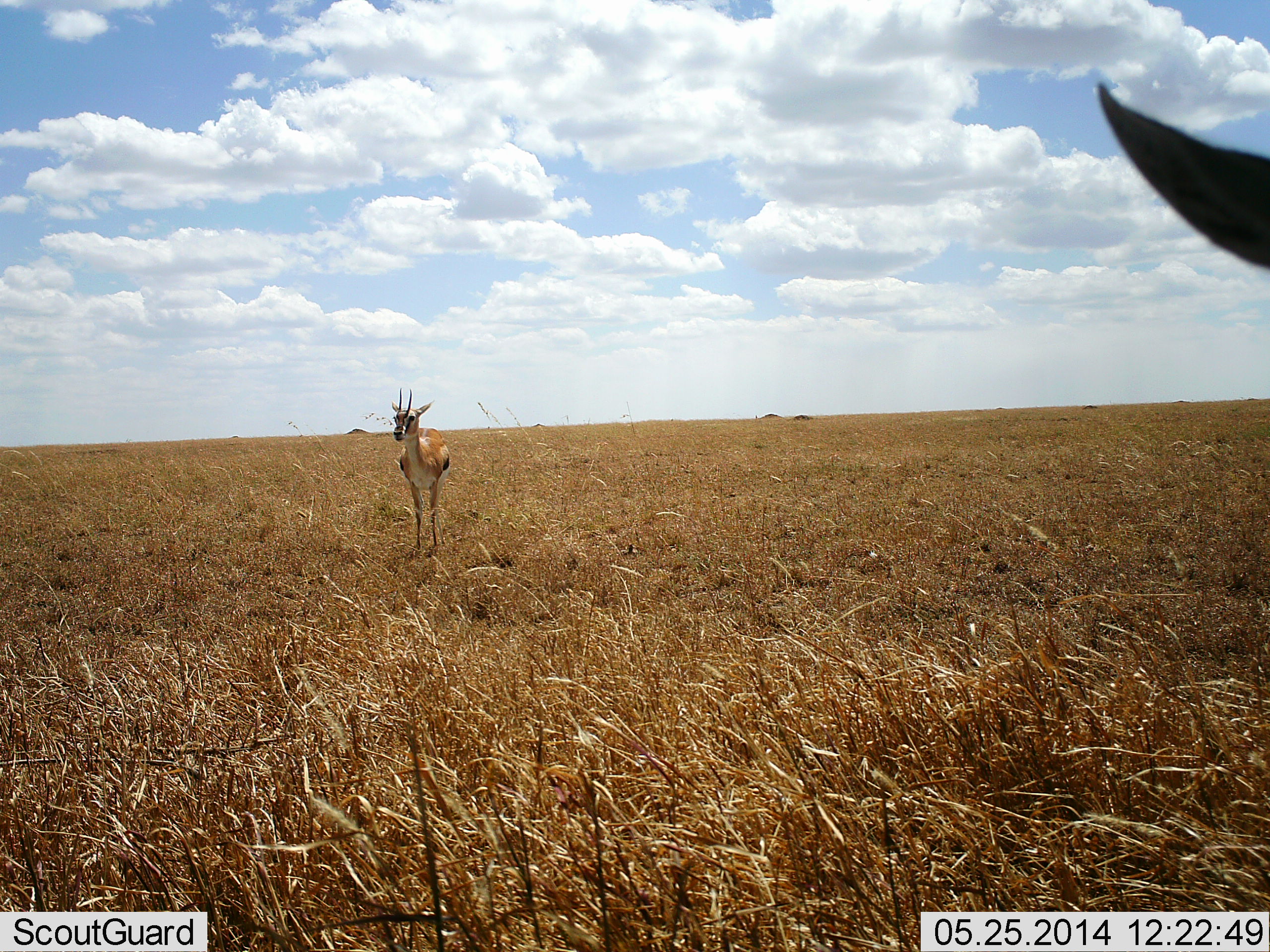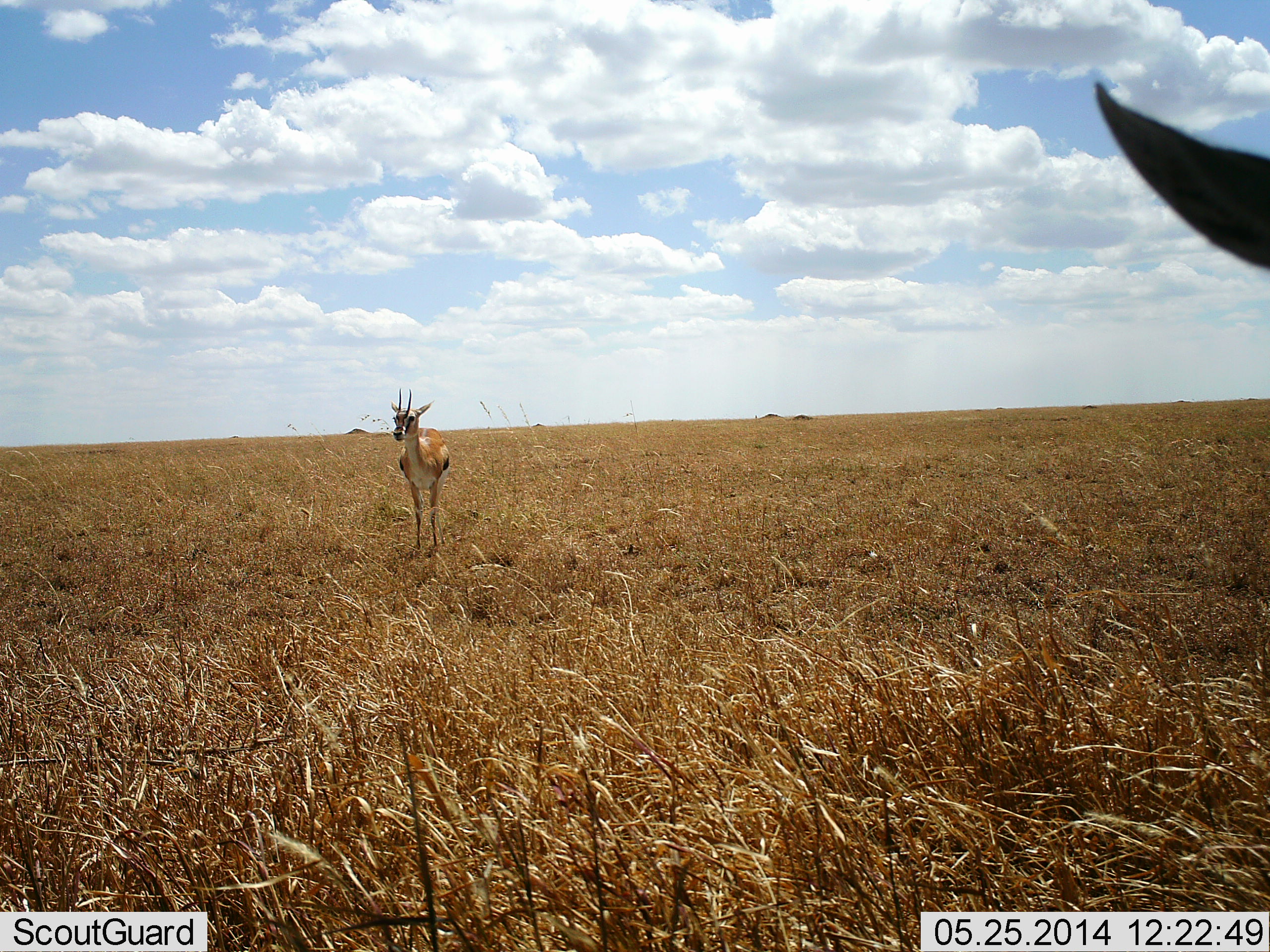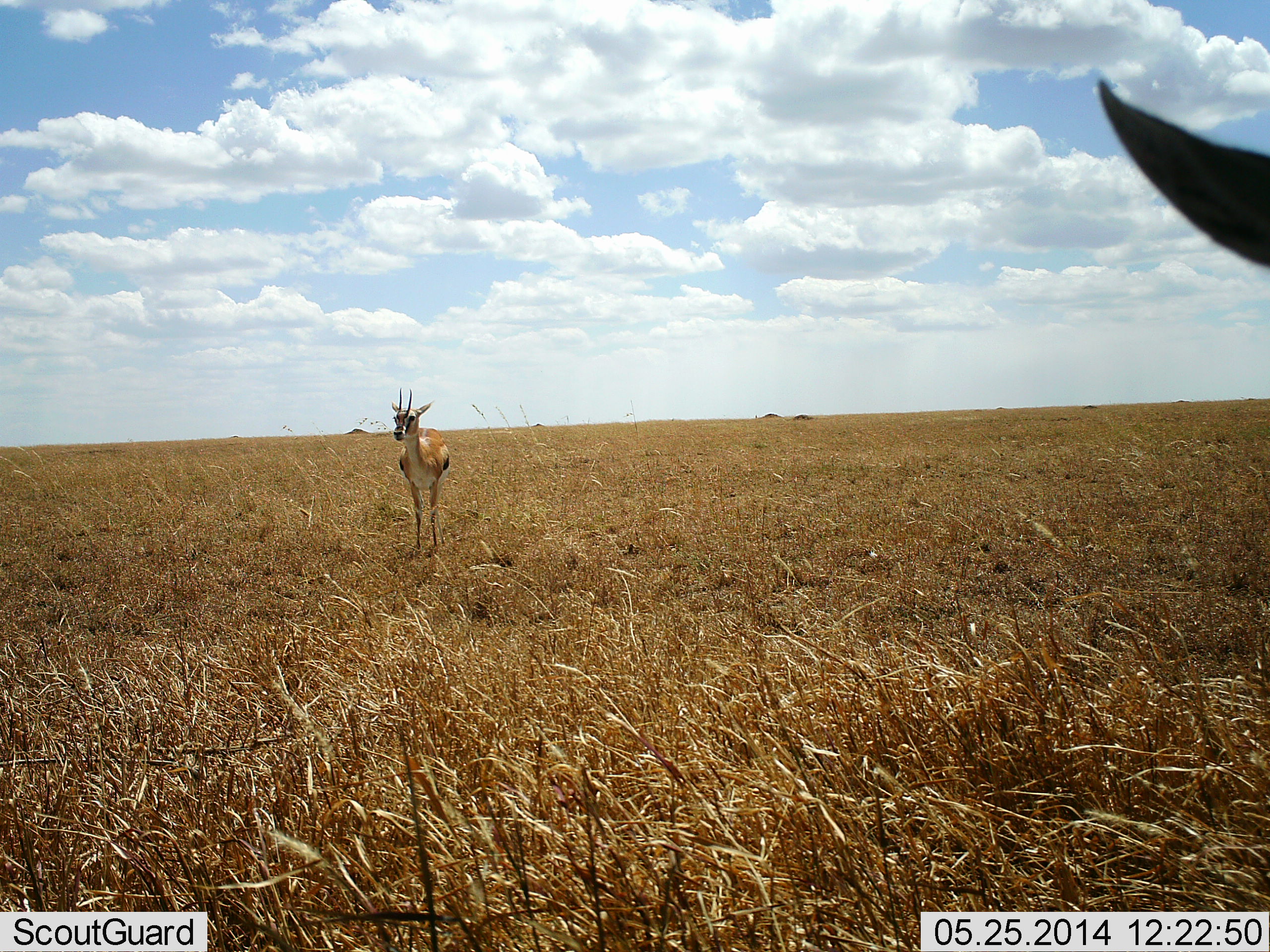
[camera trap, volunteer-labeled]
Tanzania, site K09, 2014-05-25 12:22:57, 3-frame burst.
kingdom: Animalia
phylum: Chordata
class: Mammalia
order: Artiodactyla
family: Bovidae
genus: Eudorcas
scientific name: Eudorcas thomsonii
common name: thomson's gazelle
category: gazellethomsons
Gazellethomsons (thomson's gazelle) (Eudorcas thomsonii), count 2. Behavior (volunteer vote fractions): standing 100%, resting 0%, moving 0%, interacting 0%. Young present (vote fraction): 0%. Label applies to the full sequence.